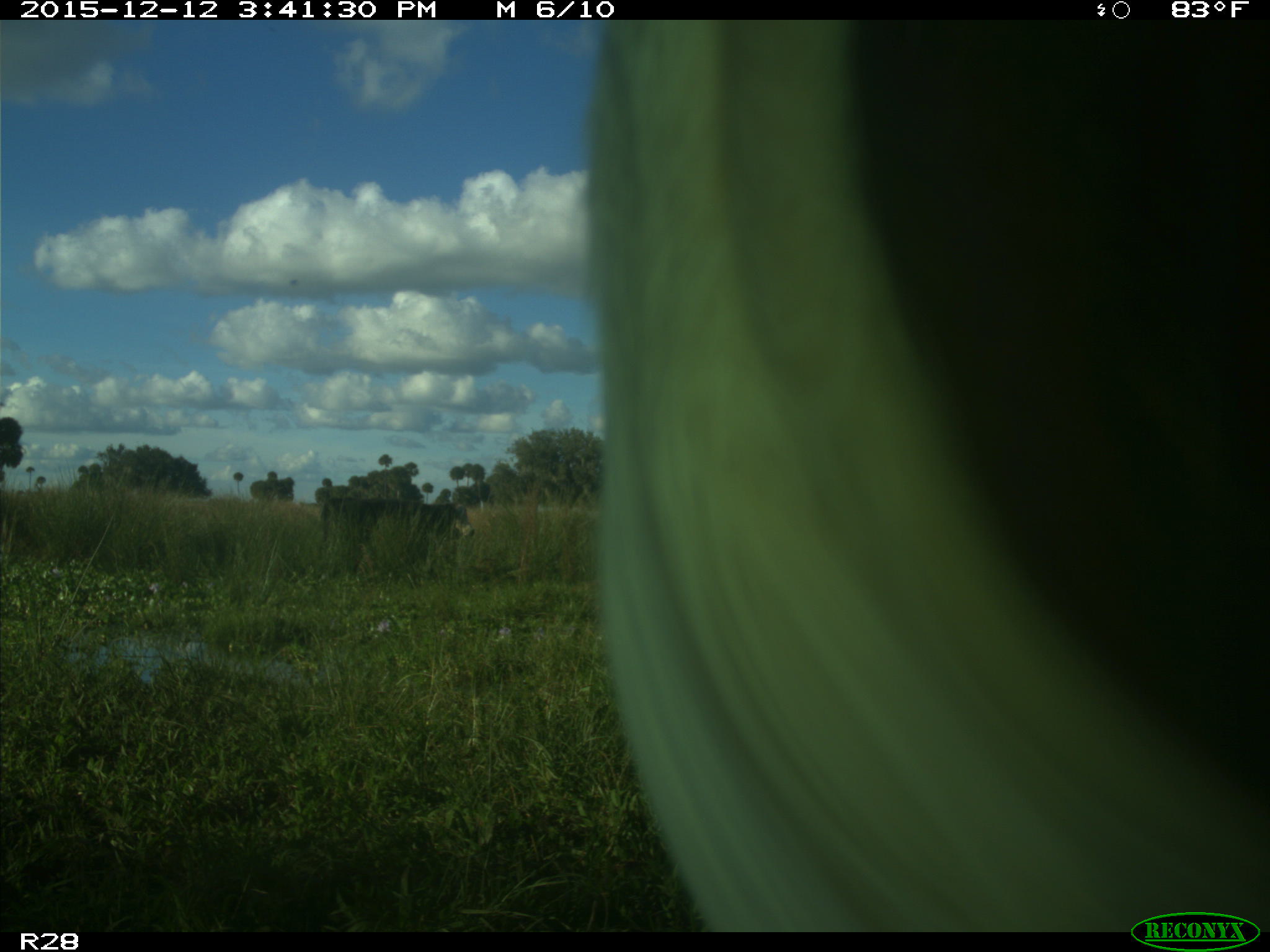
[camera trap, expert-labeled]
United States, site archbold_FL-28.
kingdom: Animalia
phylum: Chordata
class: Mammalia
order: Artiodactyla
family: Bovidae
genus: Bos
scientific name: Bos taurus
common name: domestic cow